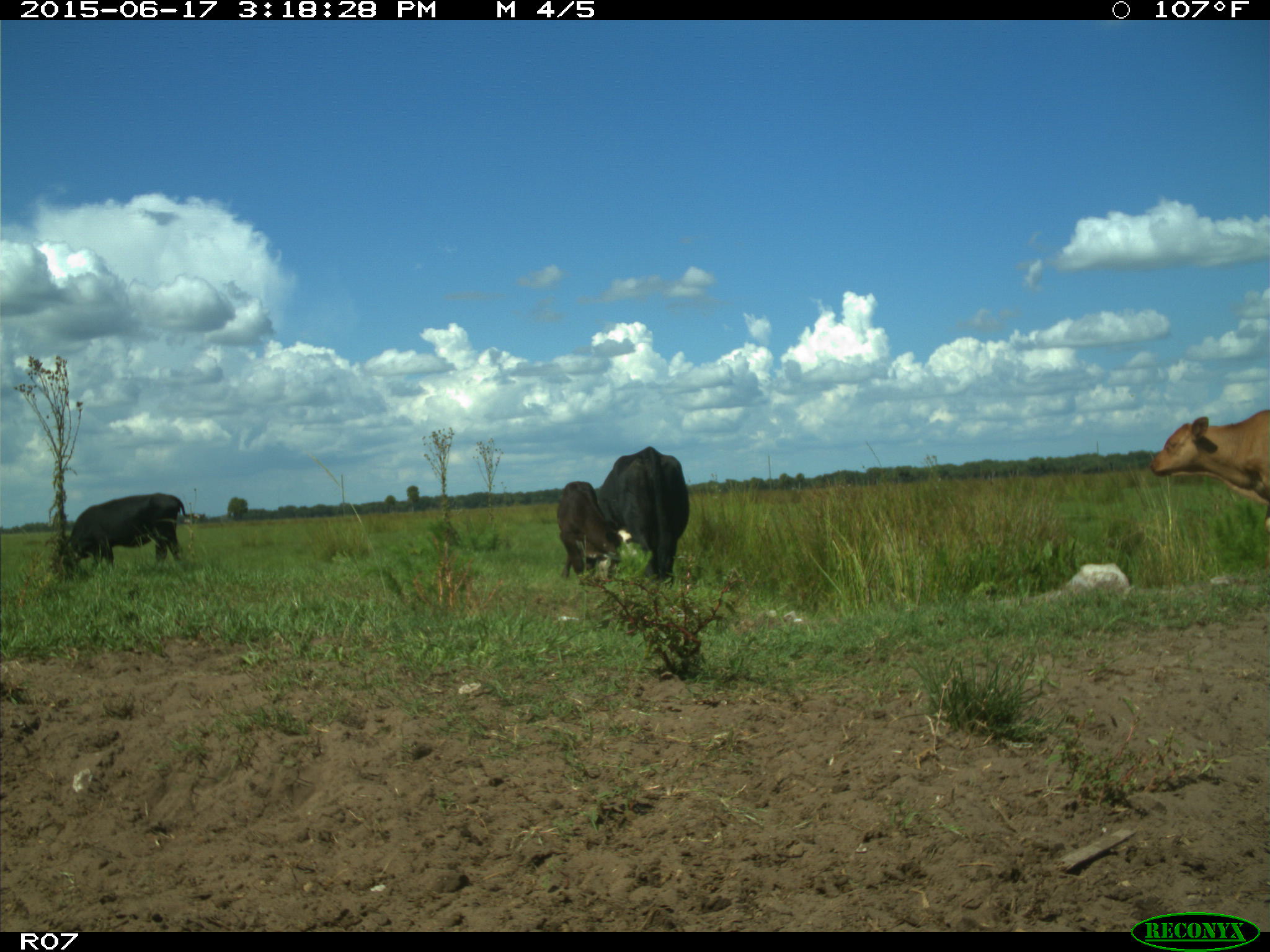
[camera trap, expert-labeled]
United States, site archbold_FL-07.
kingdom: Animalia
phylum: Chordata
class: Mammalia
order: Artiodactyla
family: Bovidae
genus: Bos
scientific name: Bos taurus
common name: domestic cow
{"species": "Bos taurus (domestic cow)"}